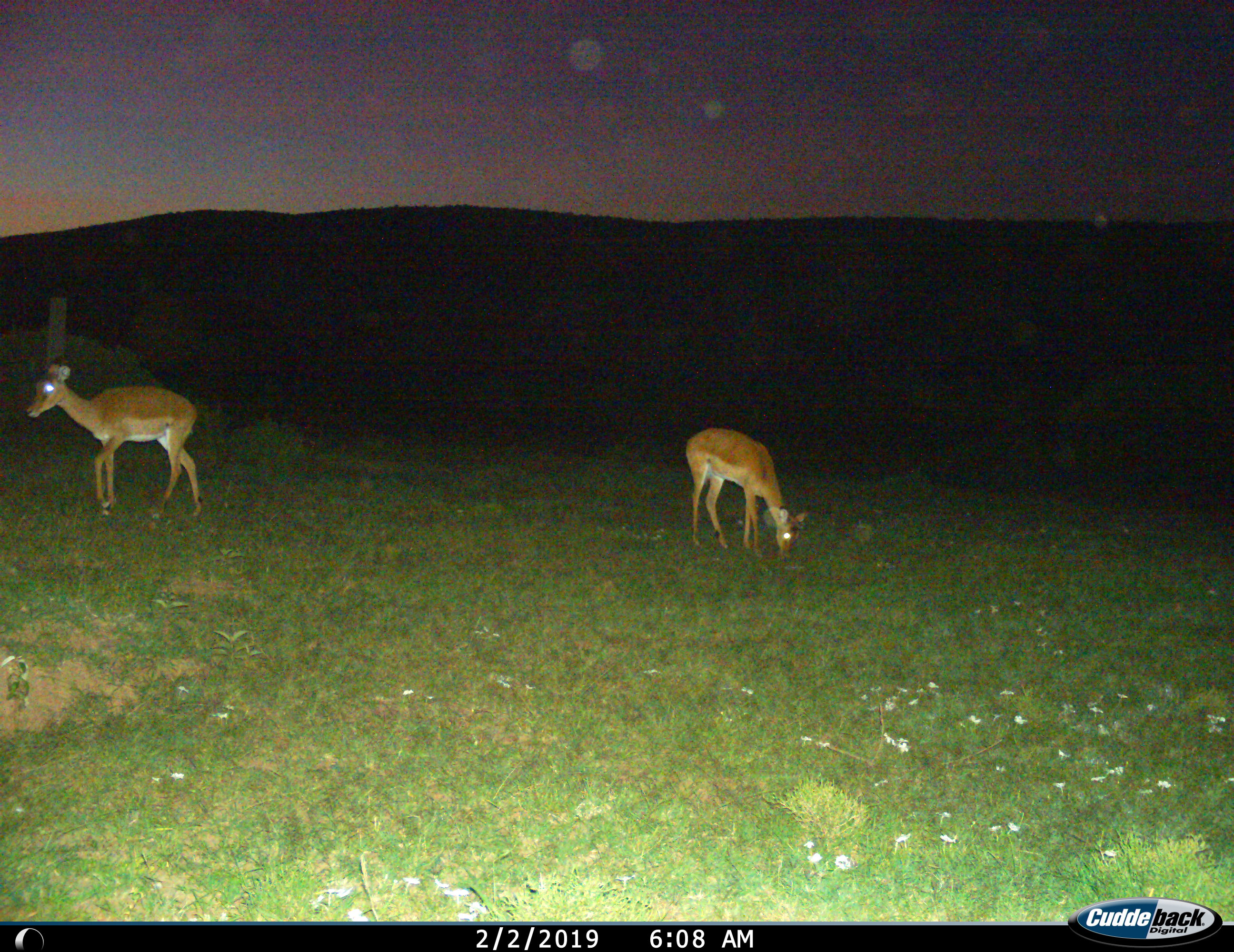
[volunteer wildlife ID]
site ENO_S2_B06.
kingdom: Animalia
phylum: Chordata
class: Mammalia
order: Artiodactyla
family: Bovidae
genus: Aepyceros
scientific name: Aepyceros melampus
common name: impala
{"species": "impala (Aepyceros melampus)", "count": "2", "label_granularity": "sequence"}